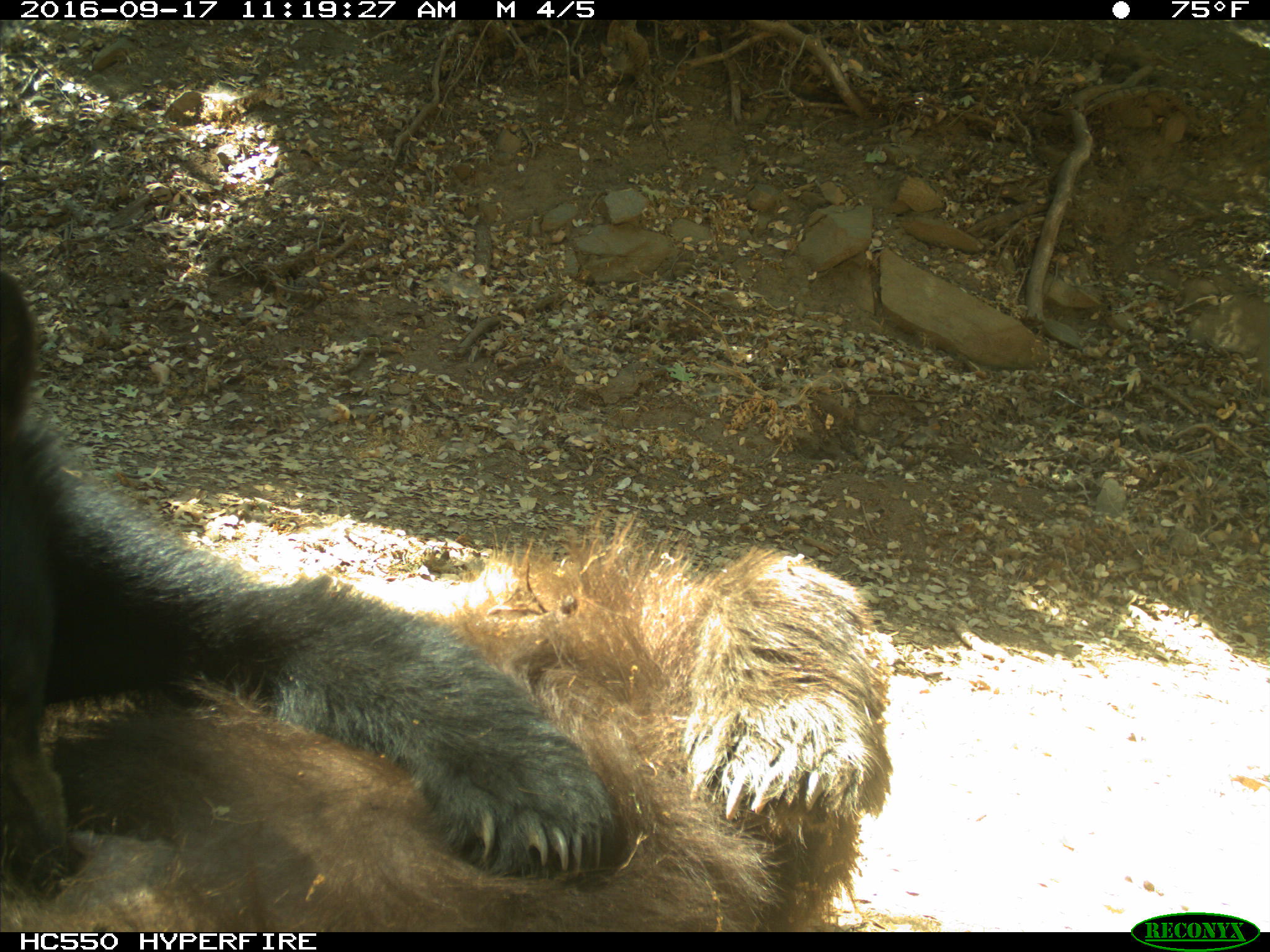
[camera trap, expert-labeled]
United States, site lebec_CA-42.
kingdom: Animalia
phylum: Chordata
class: Mammalia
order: Carnivora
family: Ursidae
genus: Ursus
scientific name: Ursus americanus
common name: american black bear